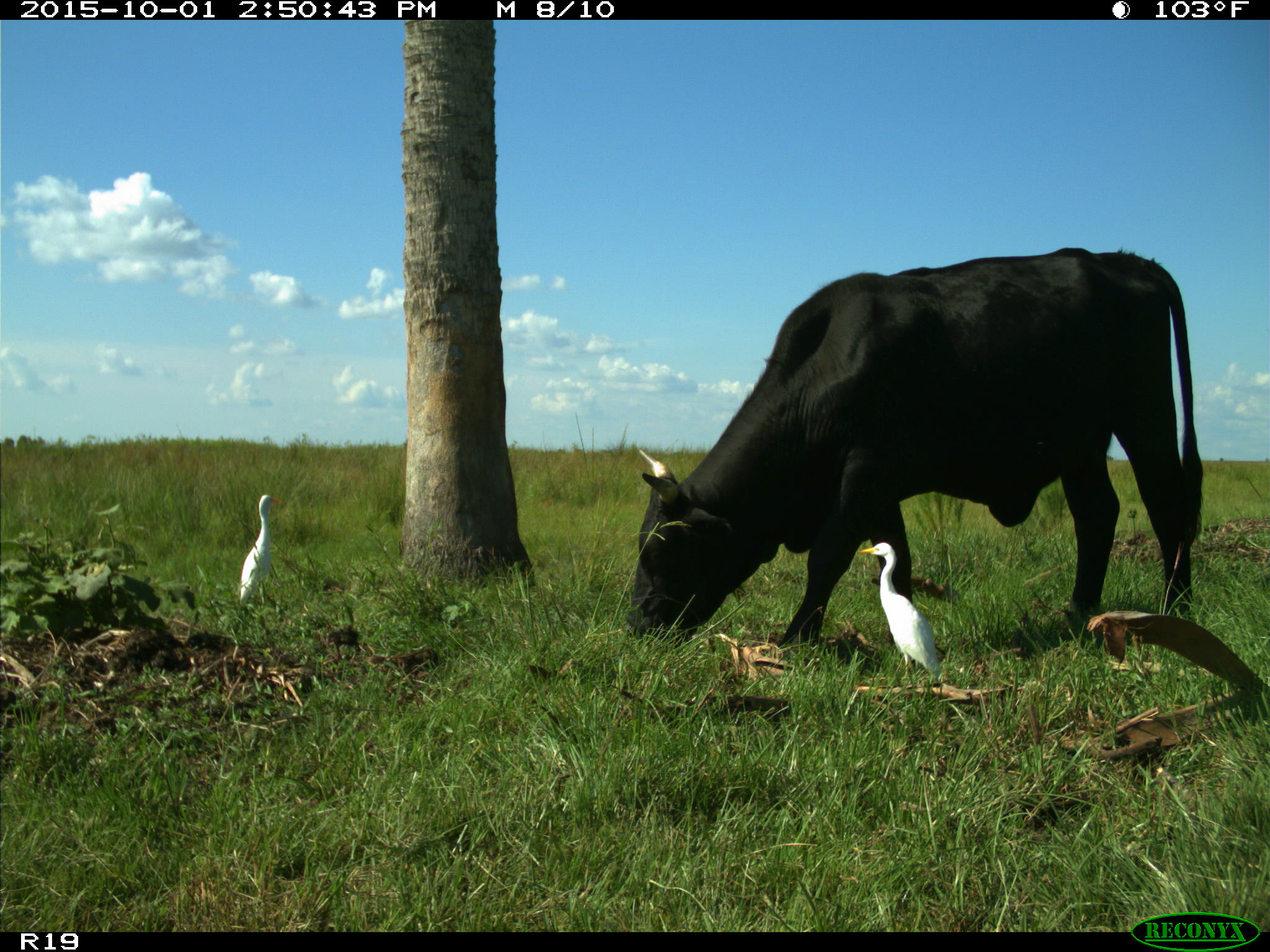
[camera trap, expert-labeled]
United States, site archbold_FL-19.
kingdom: Animalia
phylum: Chordata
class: Mammalia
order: Artiodactyla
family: Bovidae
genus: Bos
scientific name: Bos taurus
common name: domestic cow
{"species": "Bos taurus (domestic cow)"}